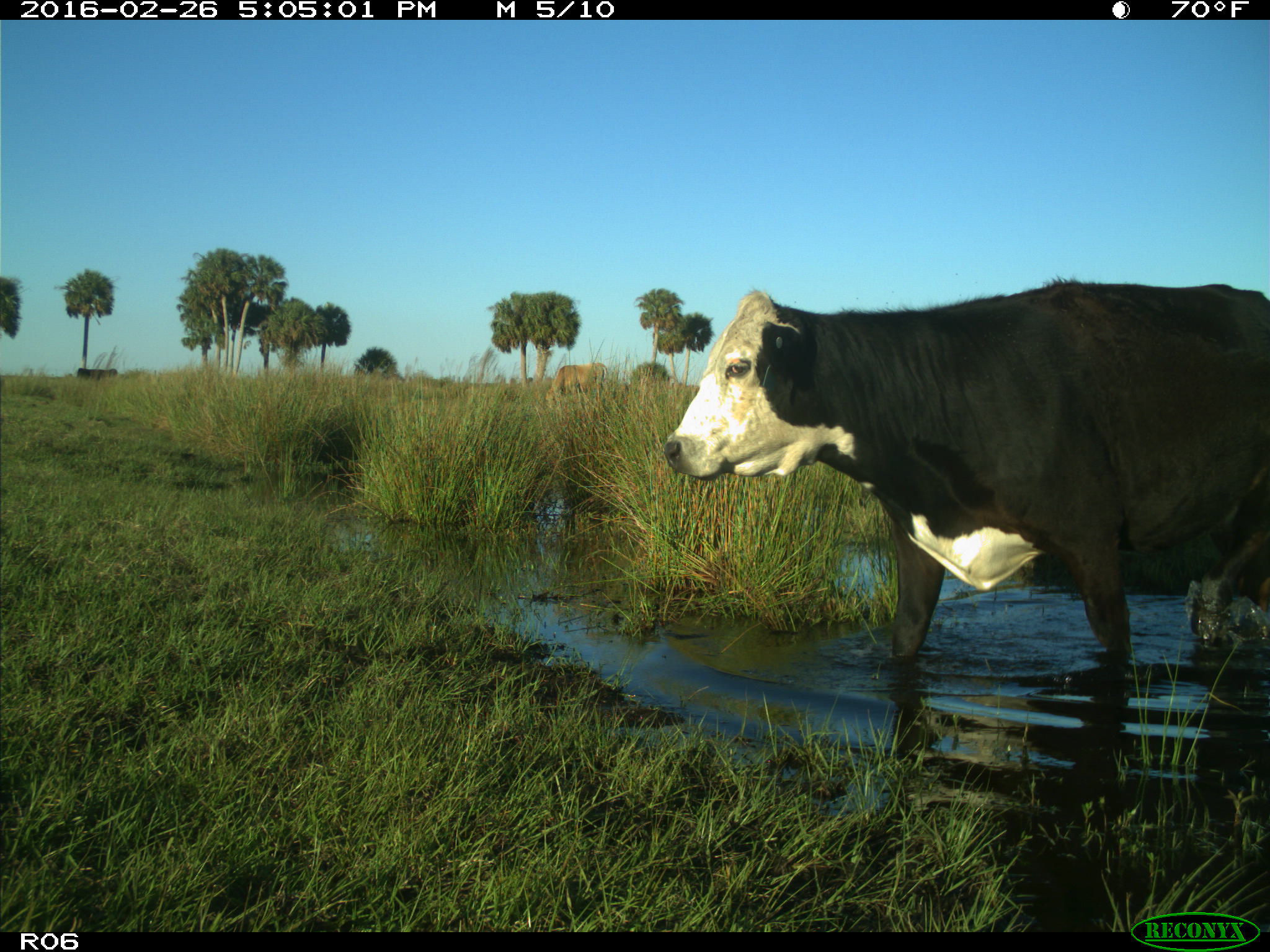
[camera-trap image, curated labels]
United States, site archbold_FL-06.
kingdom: Animalia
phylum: Chordata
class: Mammalia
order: Artiodactyla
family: Bovidae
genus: Bos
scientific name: Bos taurus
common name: domestic cow